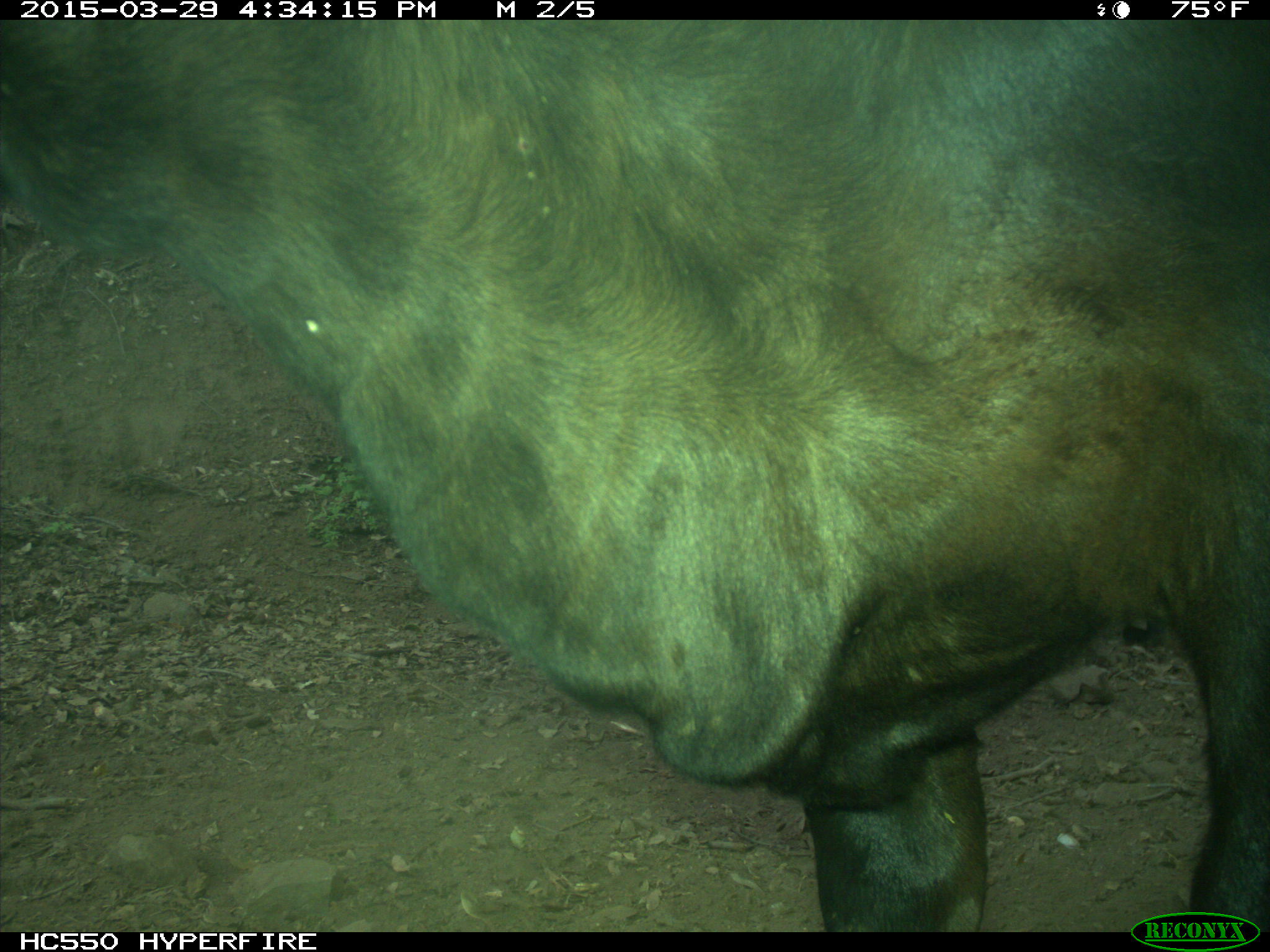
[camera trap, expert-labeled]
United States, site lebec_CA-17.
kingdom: Animalia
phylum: Chordata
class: Mammalia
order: Artiodactyla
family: Bovidae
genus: Bos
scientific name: Bos taurus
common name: domestic cow